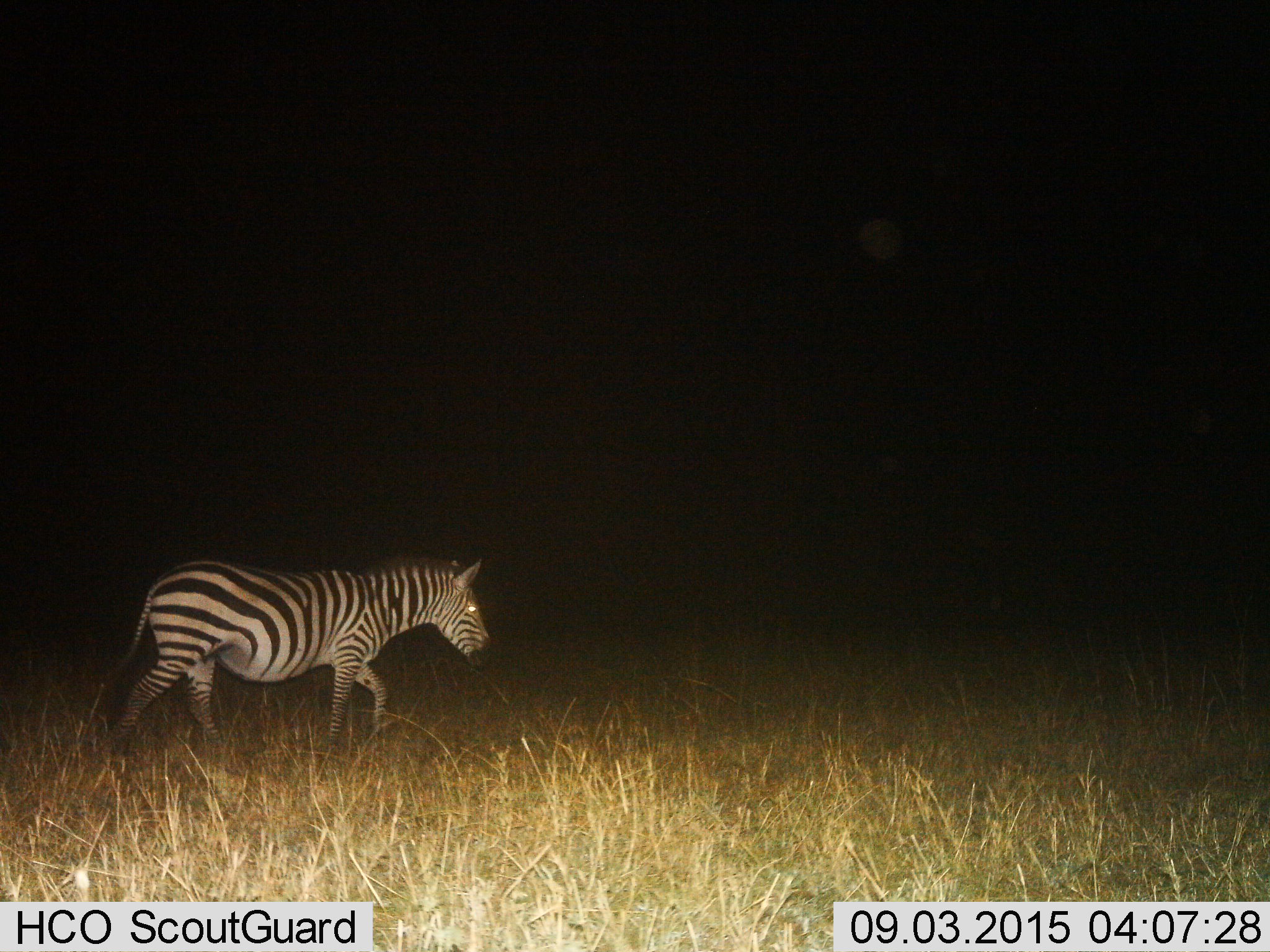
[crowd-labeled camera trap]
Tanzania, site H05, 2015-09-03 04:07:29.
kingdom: Animalia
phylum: Chordata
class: Mammalia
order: Perissodactyla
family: Equidae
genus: Equus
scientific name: Equus quagga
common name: plains zebra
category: zebra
Zebra (plains zebra) (Equus quagga), count 1. Behavior (volunteer vote fractions): standing 0%, resting 0%, moving 100%, interacting 0%. Young present (vote fraction): 0%. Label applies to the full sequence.